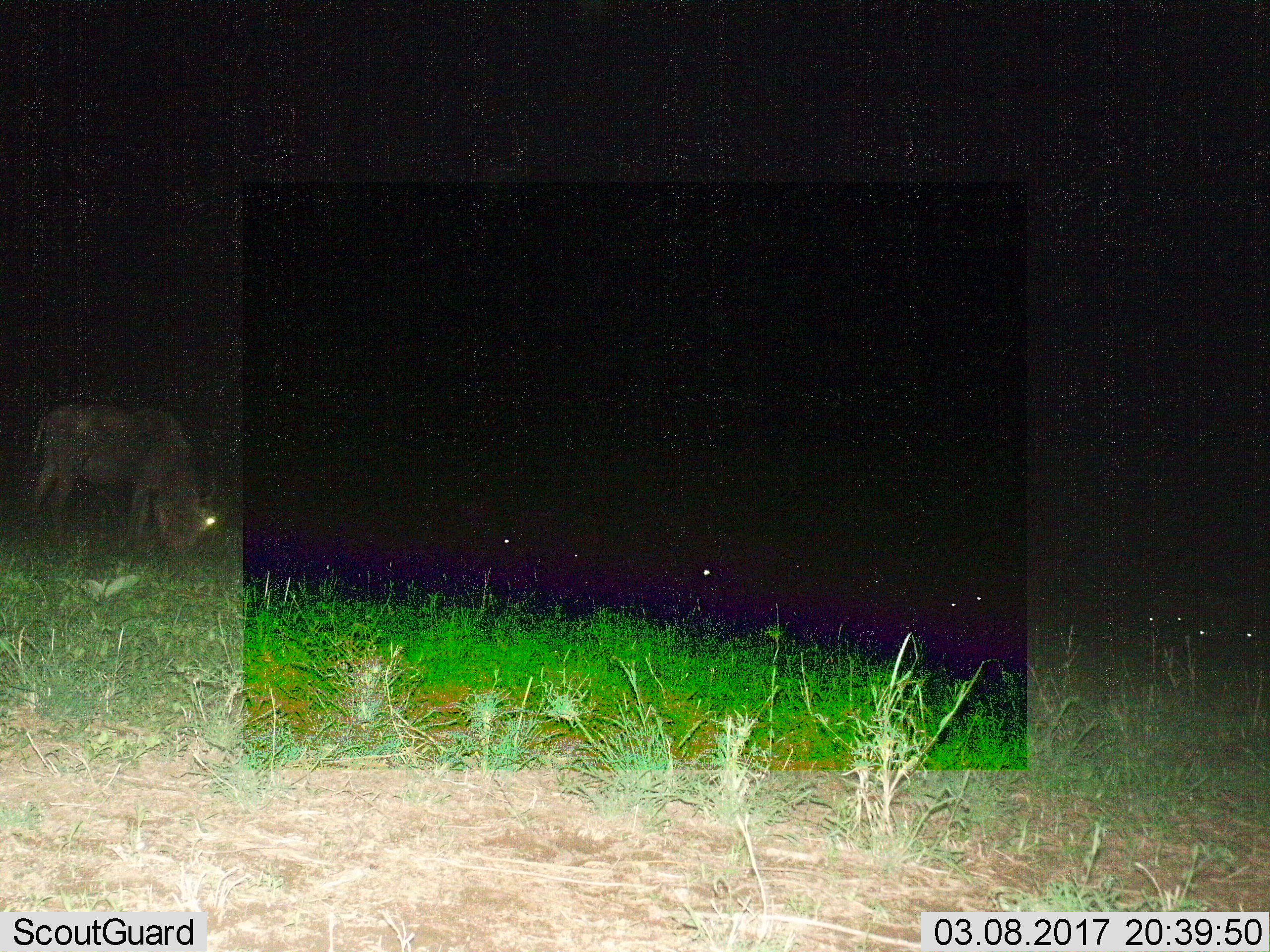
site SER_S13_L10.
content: unidentified animal